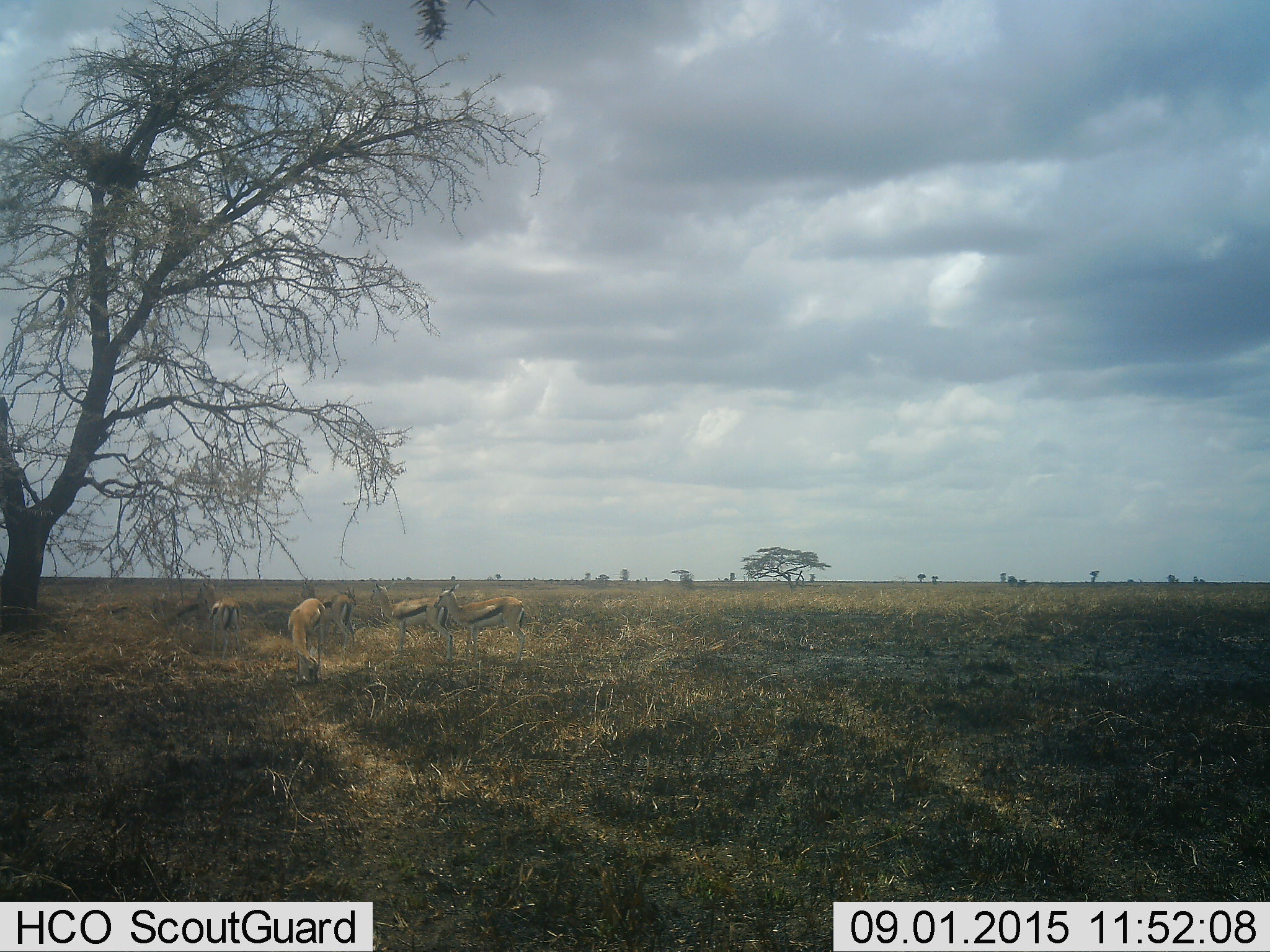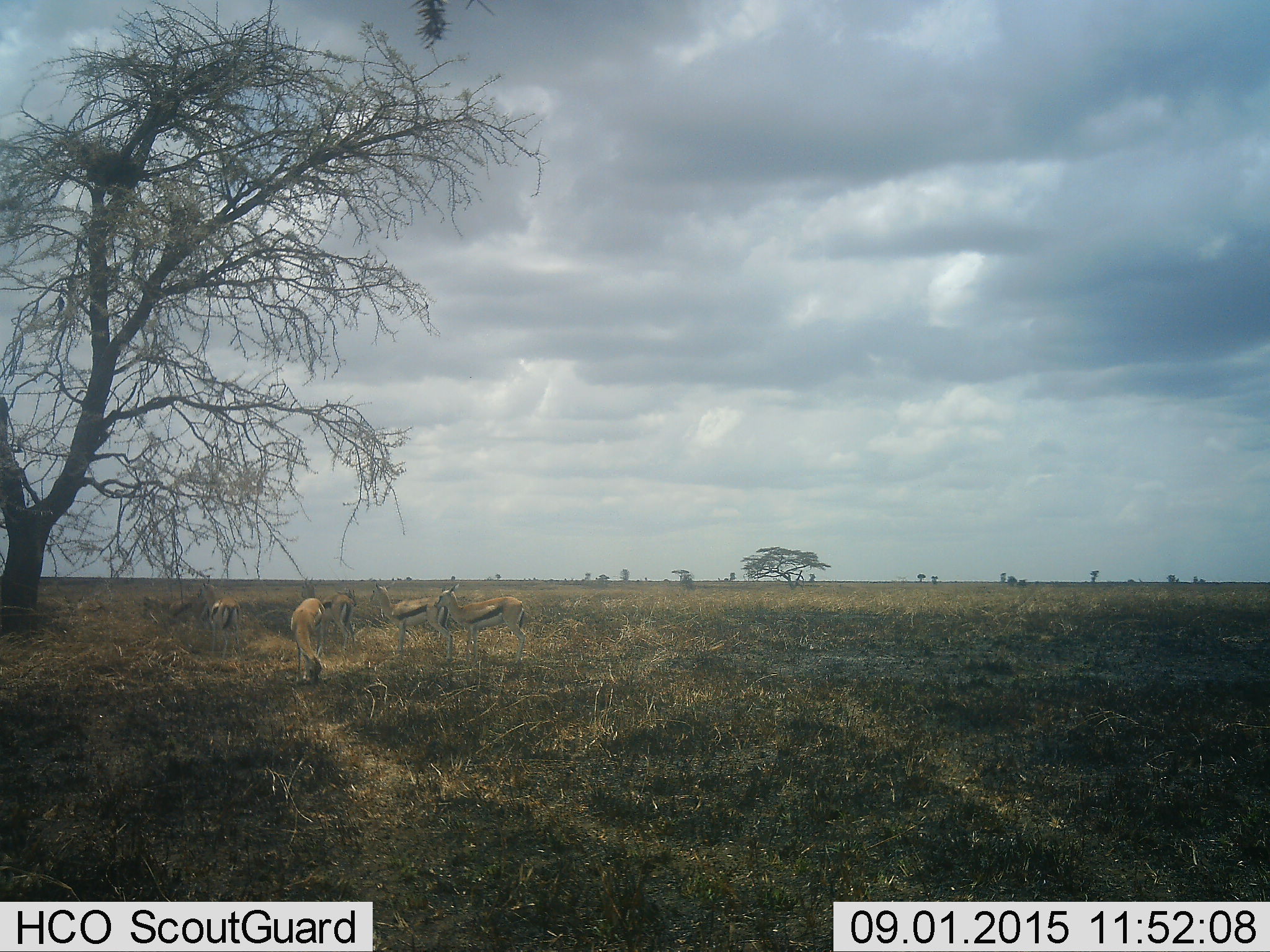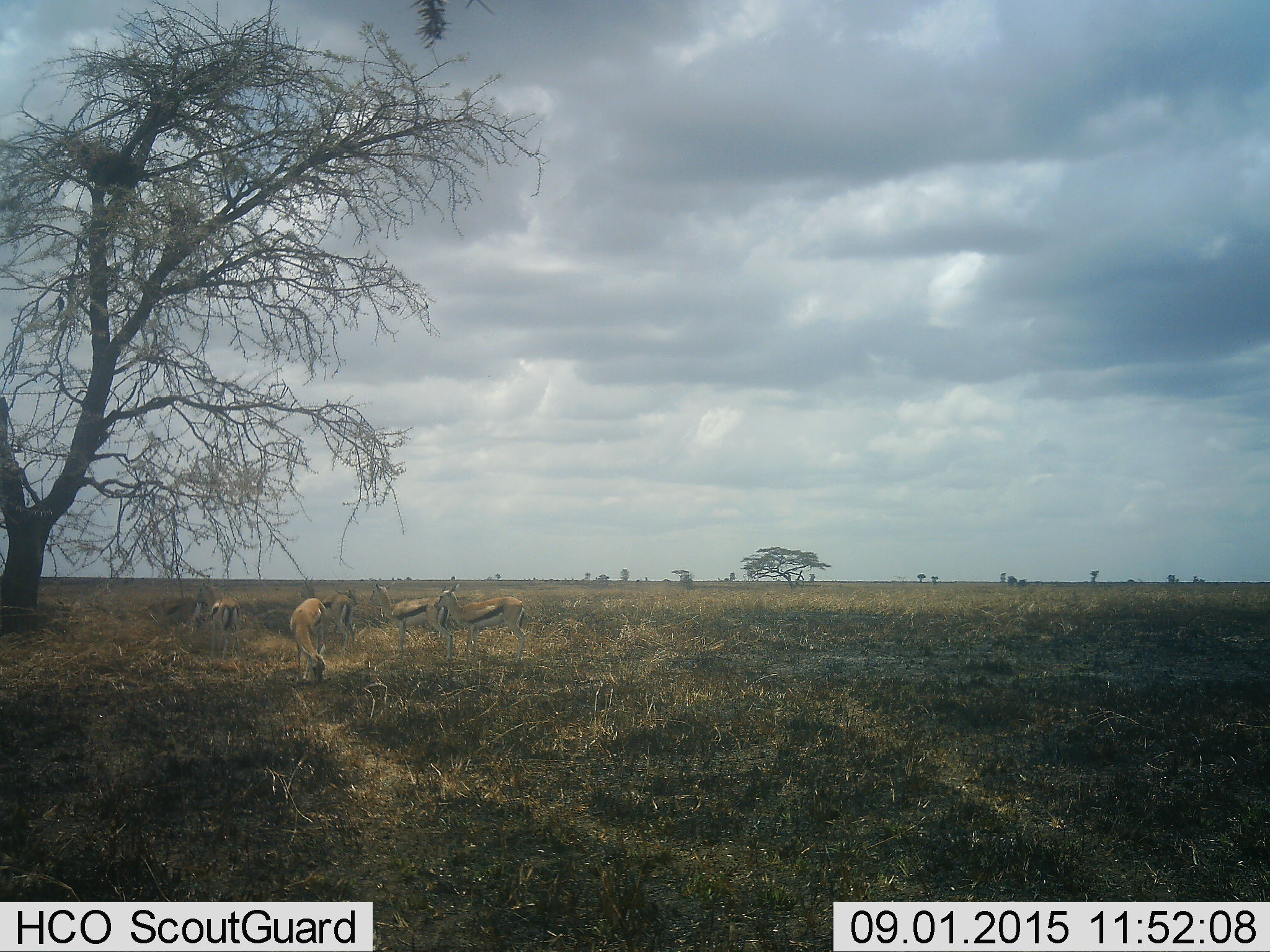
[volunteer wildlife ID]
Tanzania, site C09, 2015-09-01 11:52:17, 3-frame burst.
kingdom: Animalia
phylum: Chordata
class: Mammalia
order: Artiodactyla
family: Bovidae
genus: Eudorcas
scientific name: Eudorcas thomsonii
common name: thomson's gazelle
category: gazellethomsons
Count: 7.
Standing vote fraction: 90%.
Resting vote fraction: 20%.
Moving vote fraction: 30%.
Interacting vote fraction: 10%.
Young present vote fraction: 10%.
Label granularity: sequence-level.